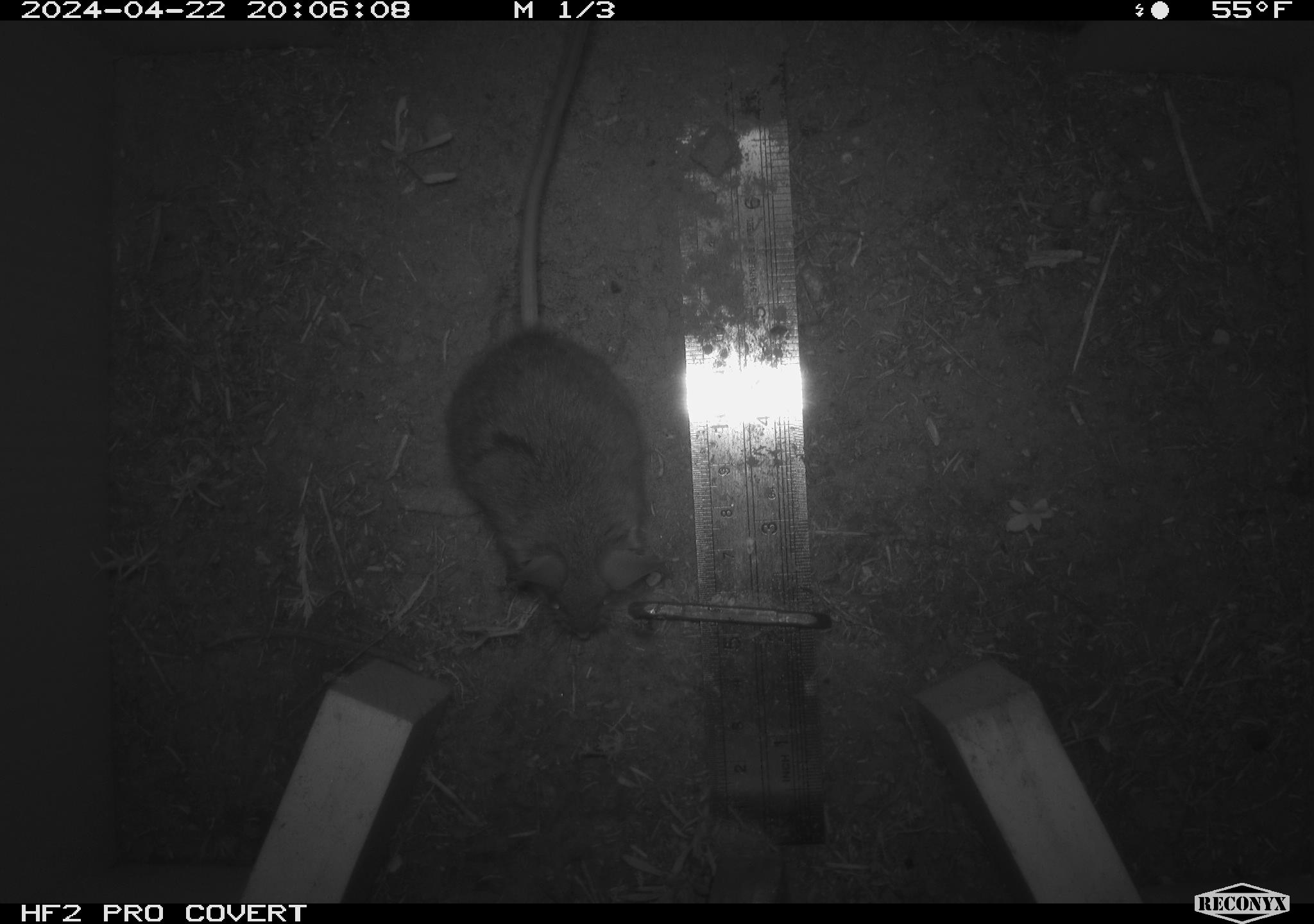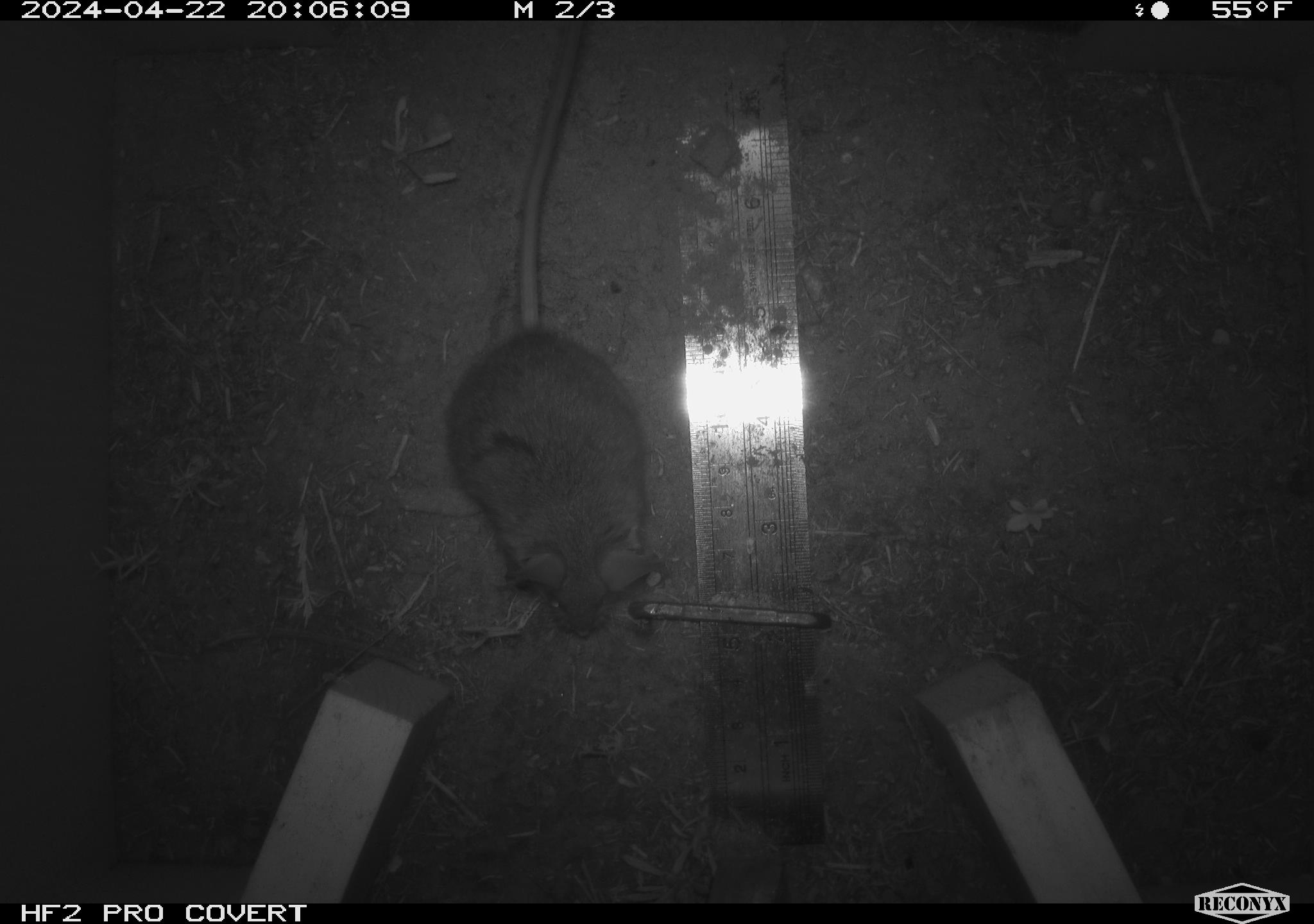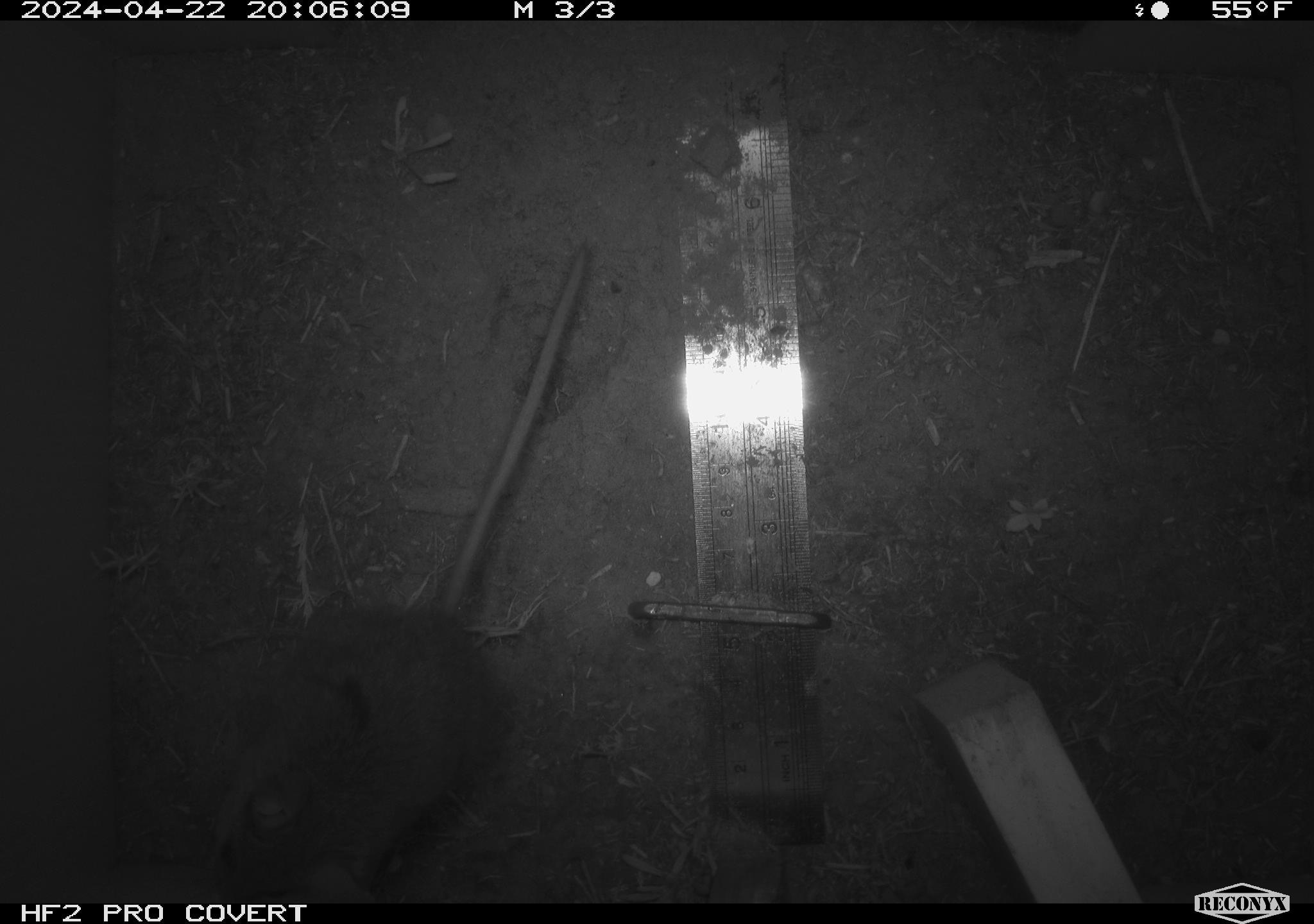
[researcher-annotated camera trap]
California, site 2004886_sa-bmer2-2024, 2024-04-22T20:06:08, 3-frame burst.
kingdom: Animalia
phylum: Chordata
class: Mammalia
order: Rodentia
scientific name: Rodentia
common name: mouse species